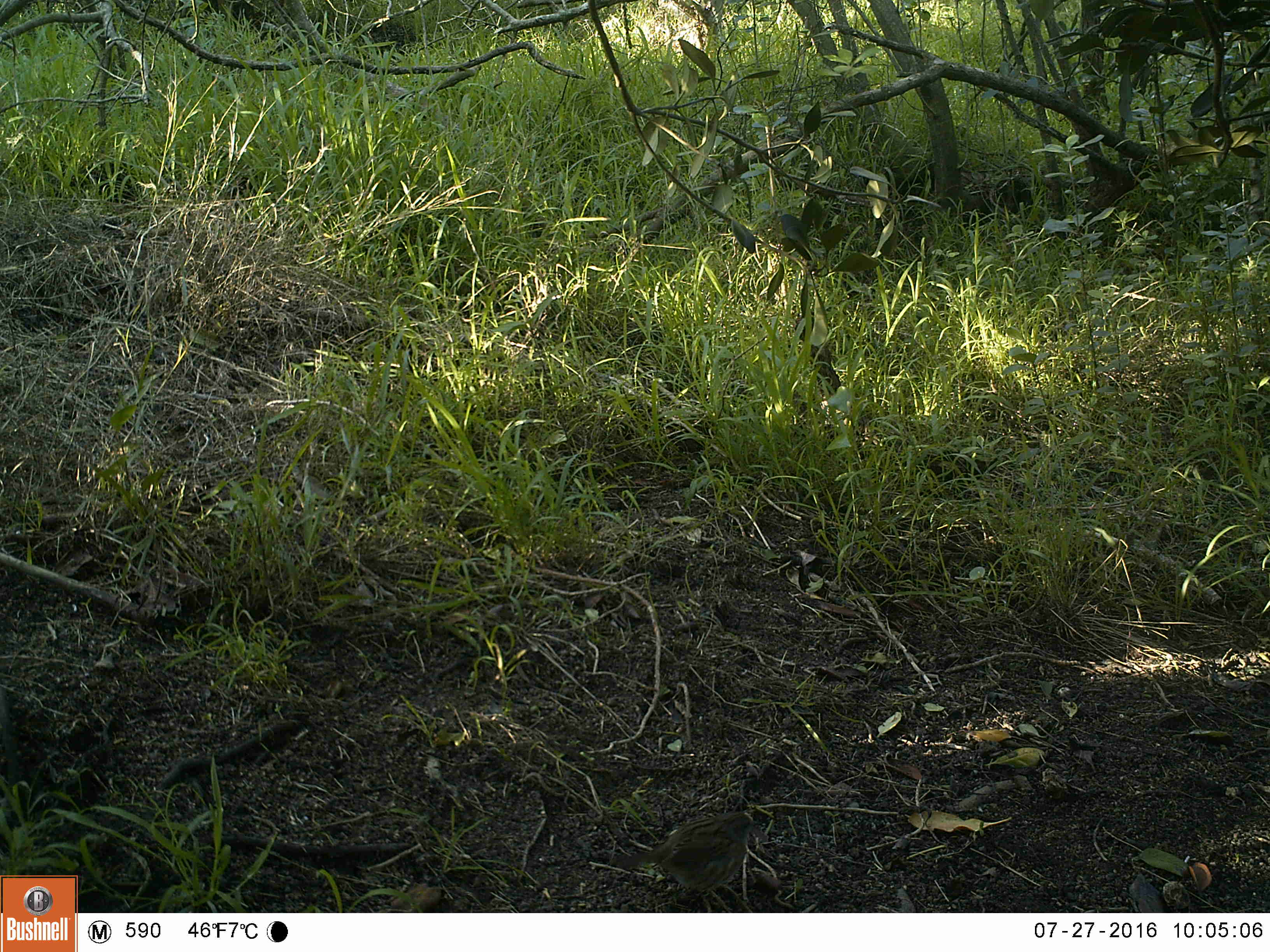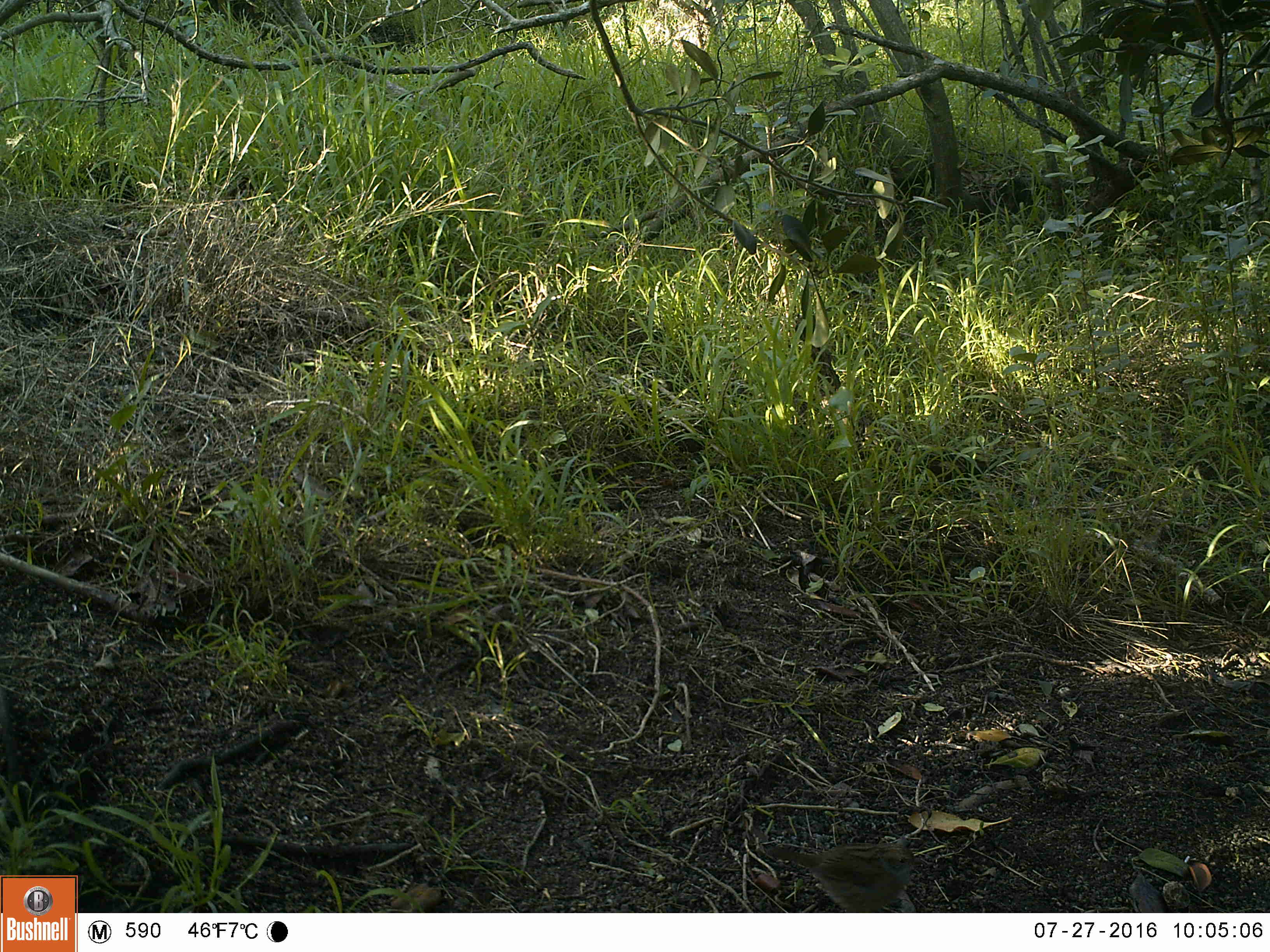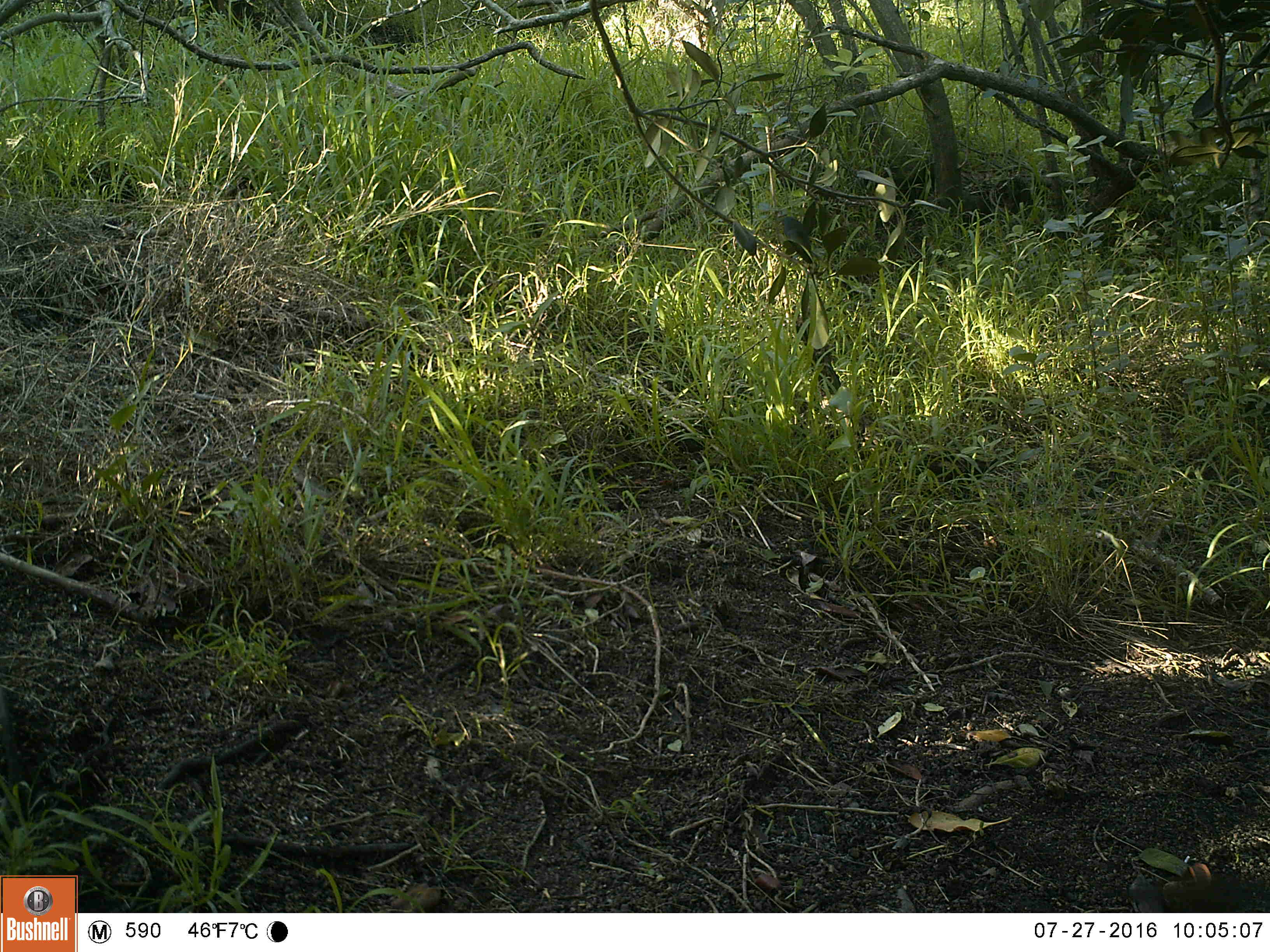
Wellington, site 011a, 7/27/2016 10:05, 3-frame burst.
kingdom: Animalia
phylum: Chordata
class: Aves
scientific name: Aves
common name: bird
Bird (Aves).